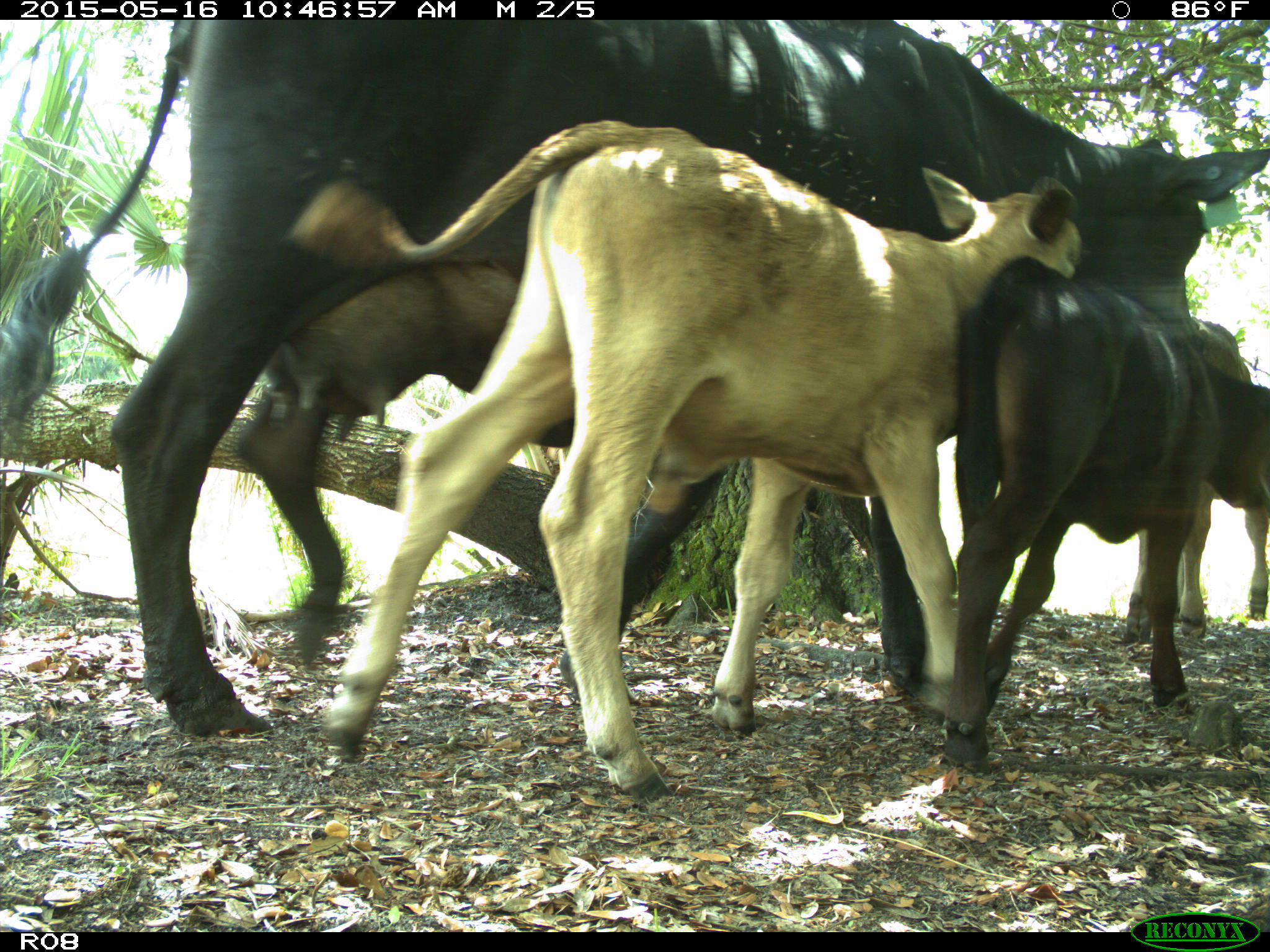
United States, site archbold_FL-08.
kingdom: Animalia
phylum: Chordata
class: Mammalia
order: Artiodactyla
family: Bovidae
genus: Bos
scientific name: Bos taurus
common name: domestic cow